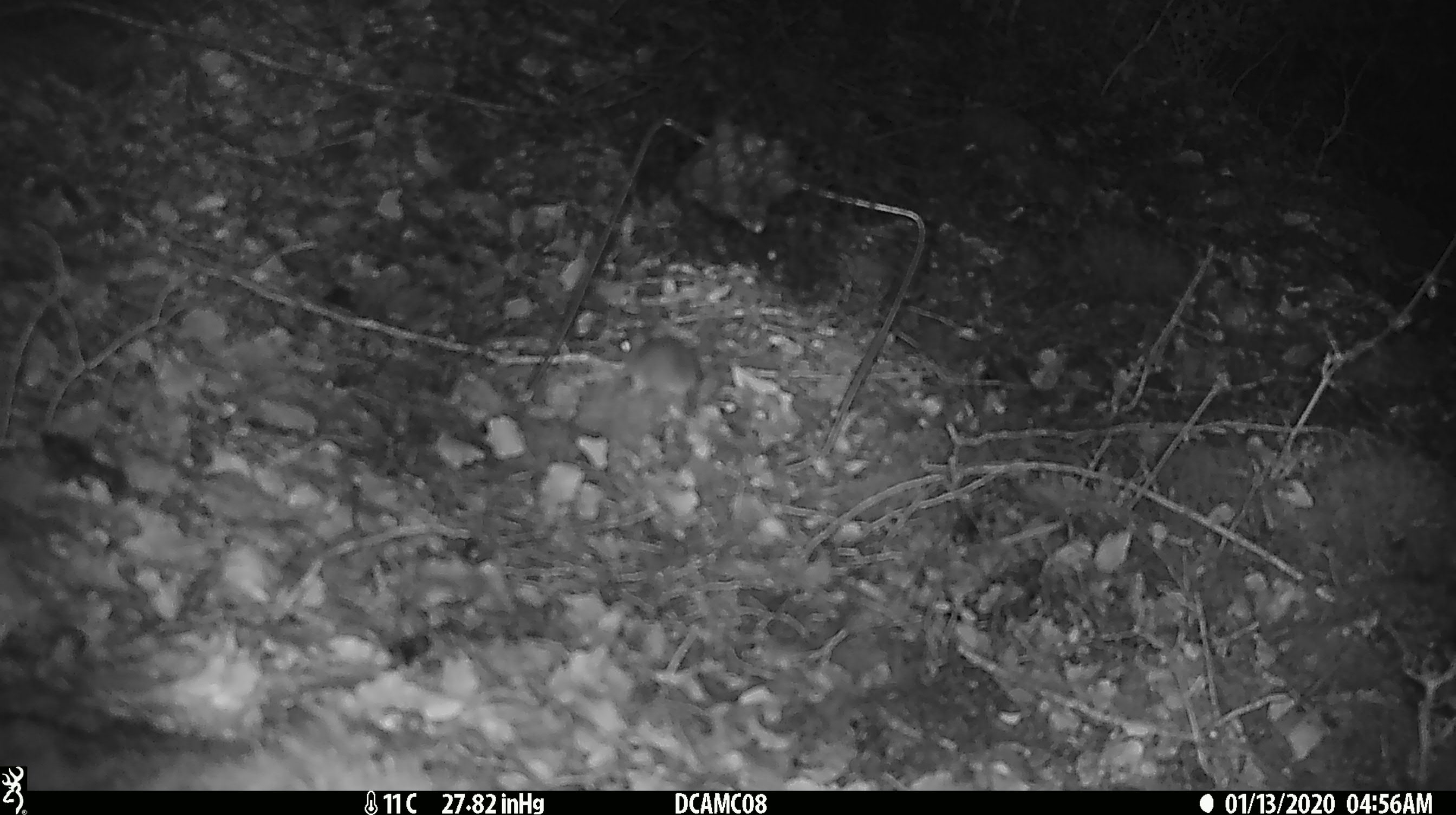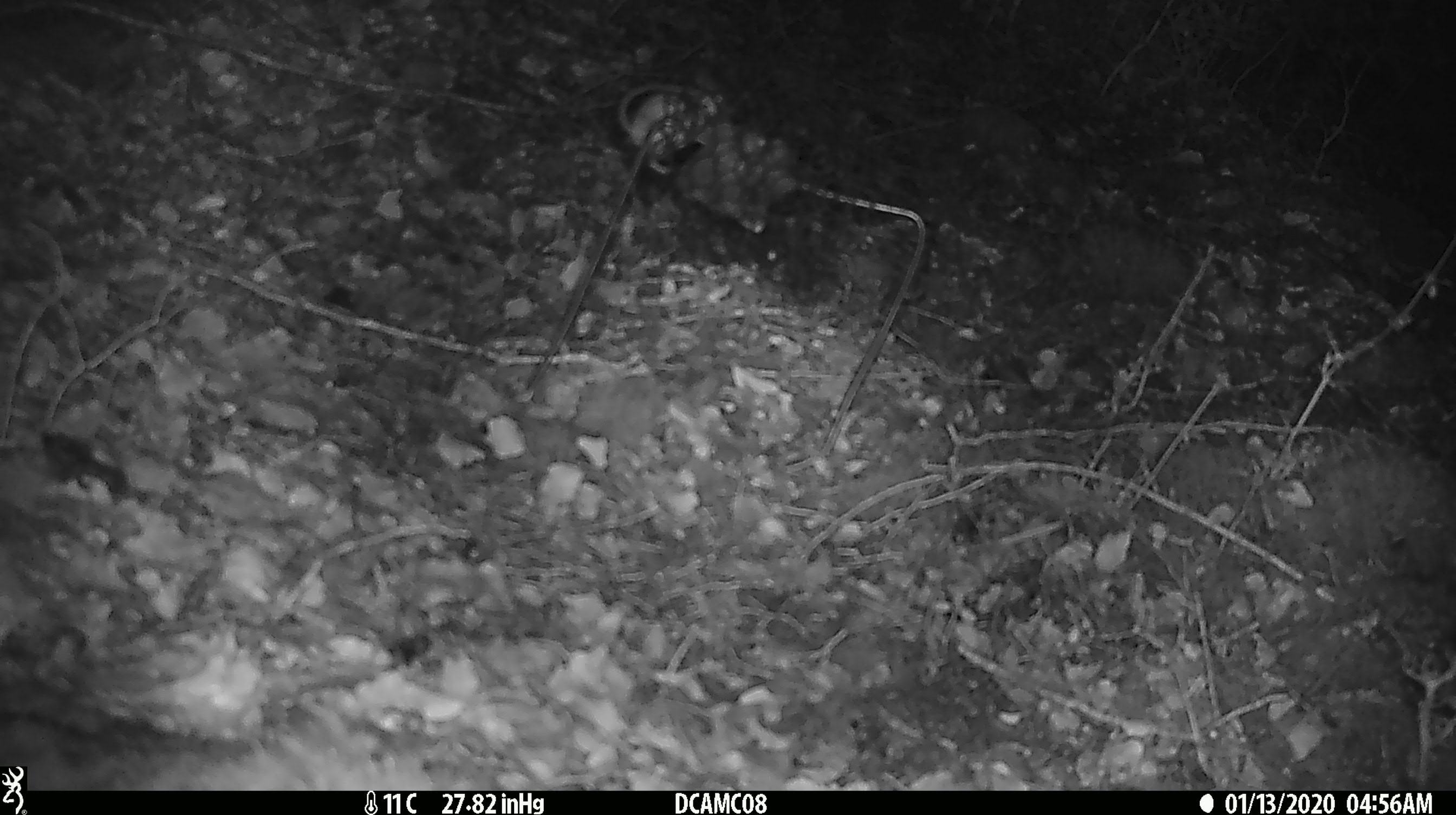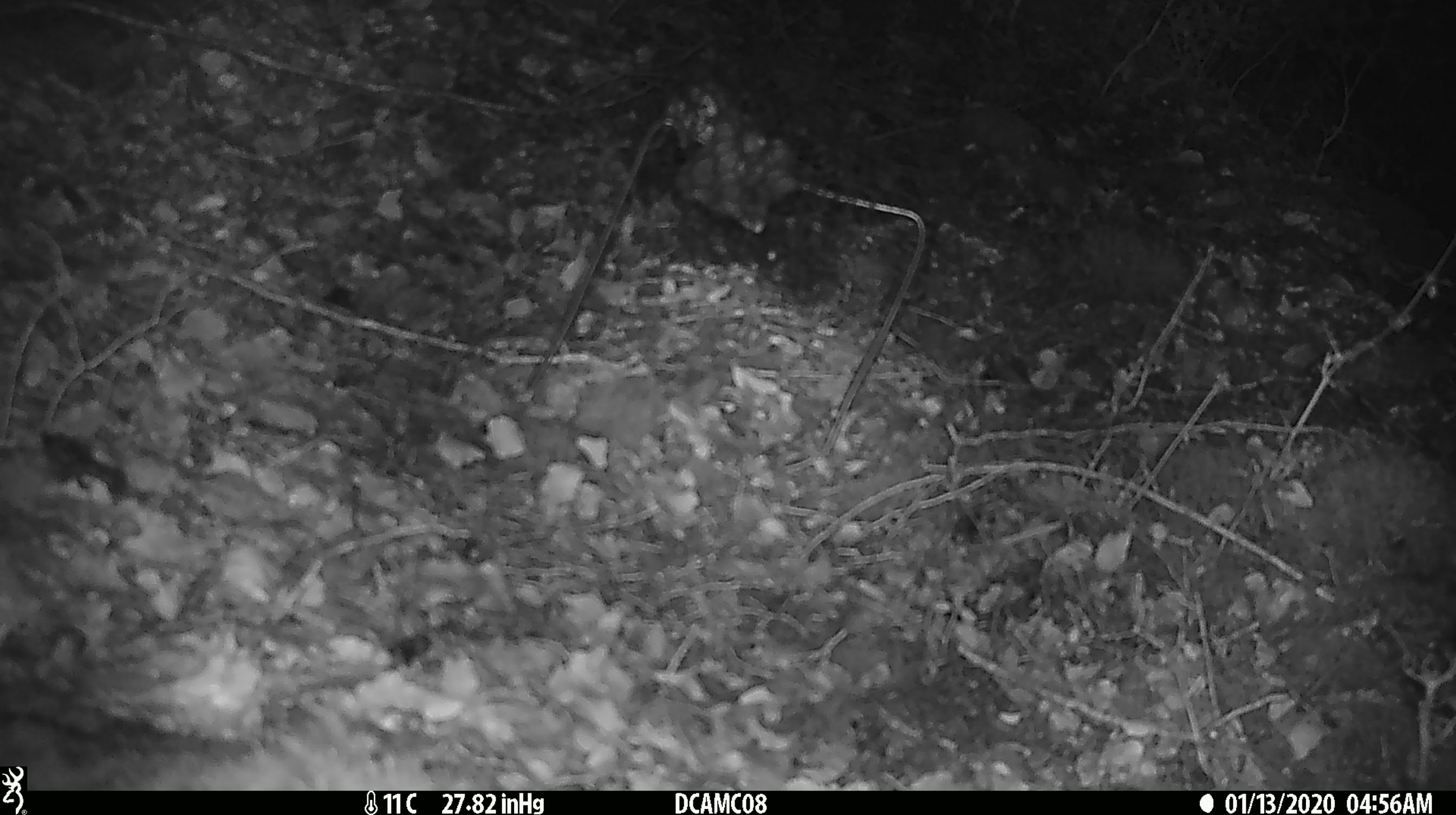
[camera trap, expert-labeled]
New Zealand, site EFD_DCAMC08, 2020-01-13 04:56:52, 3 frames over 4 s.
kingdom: Animalia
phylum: Chordata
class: Mammalia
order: Rodentia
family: Muridae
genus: Mus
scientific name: Mus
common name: mouse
Mouse (Mus).